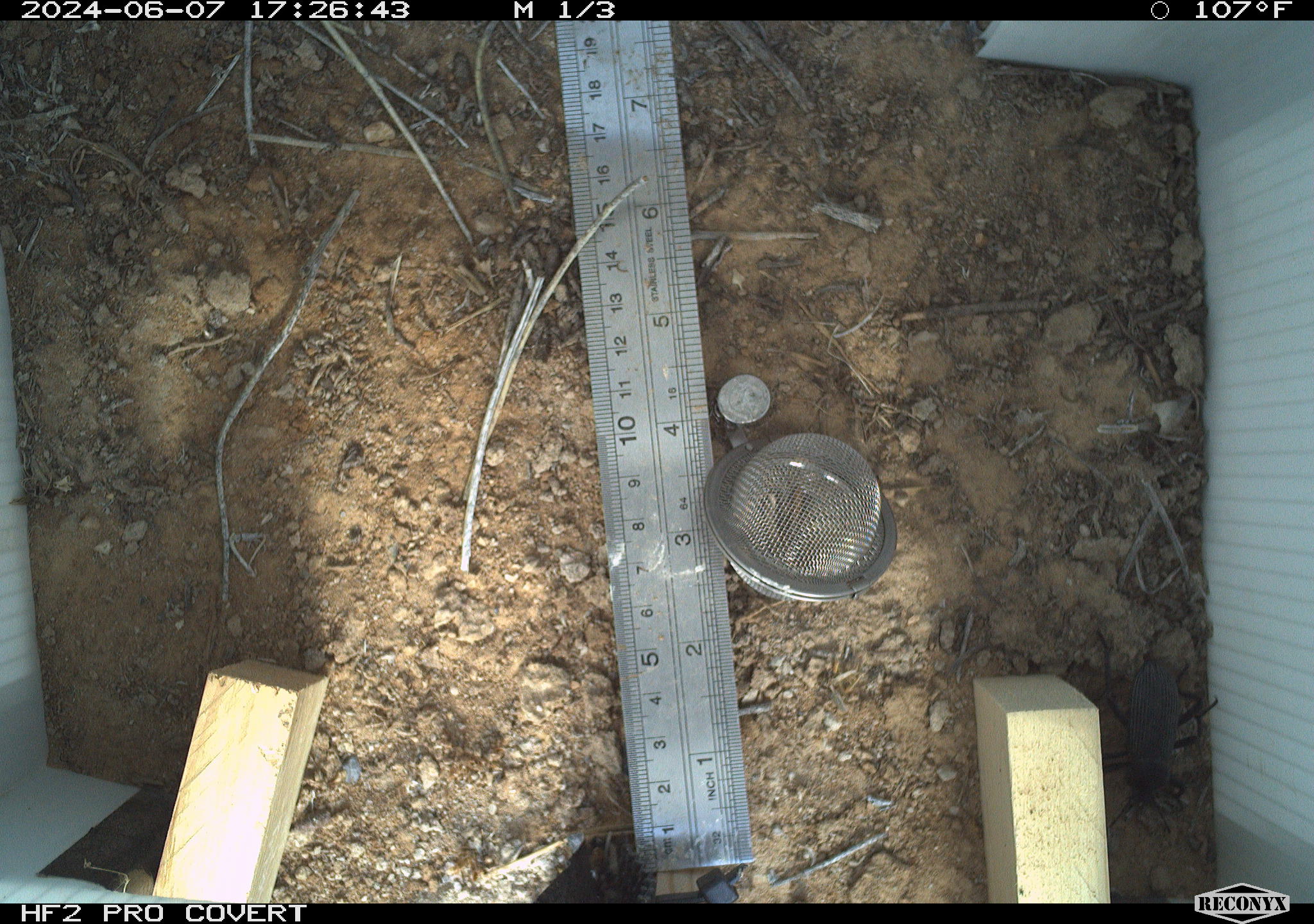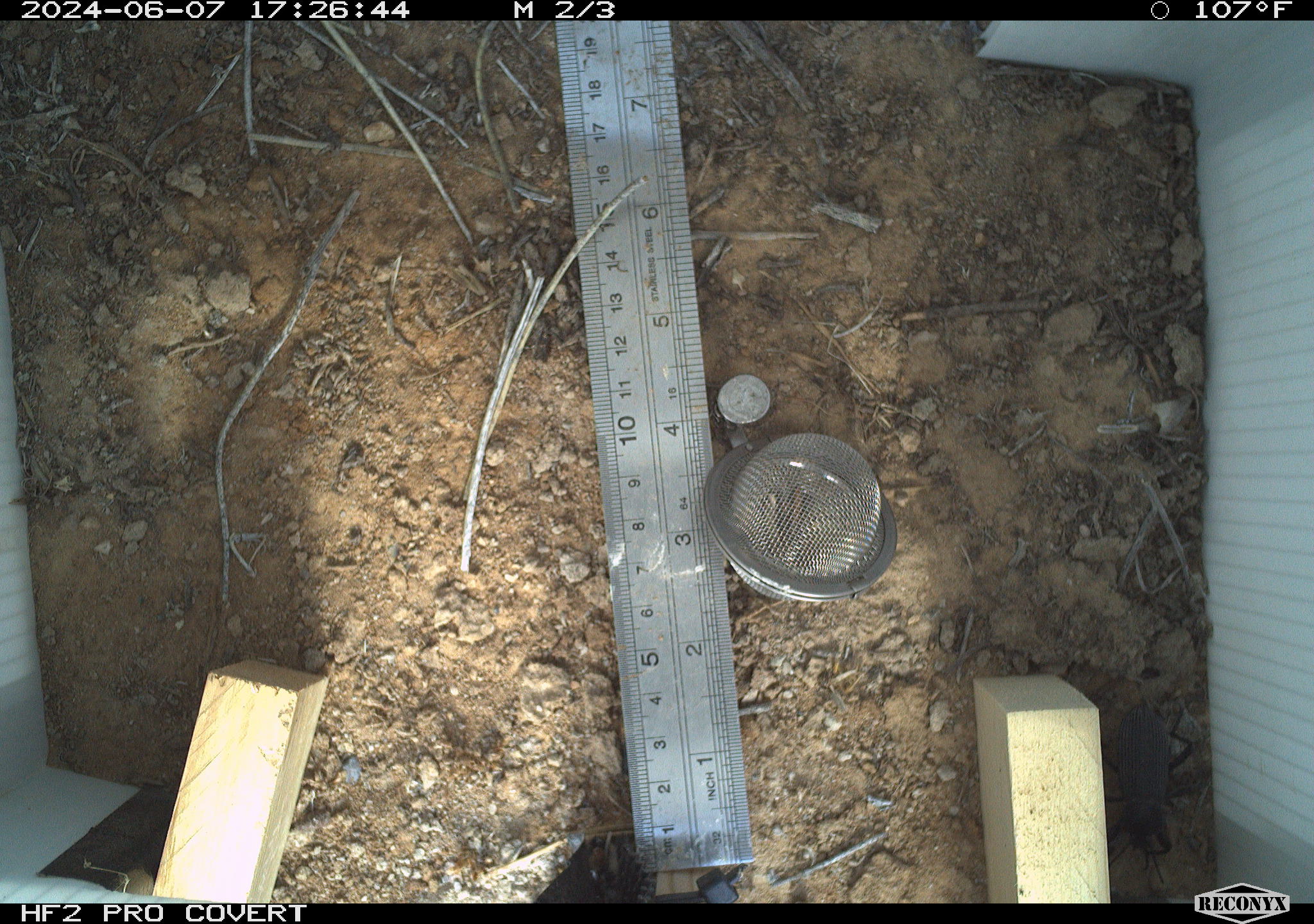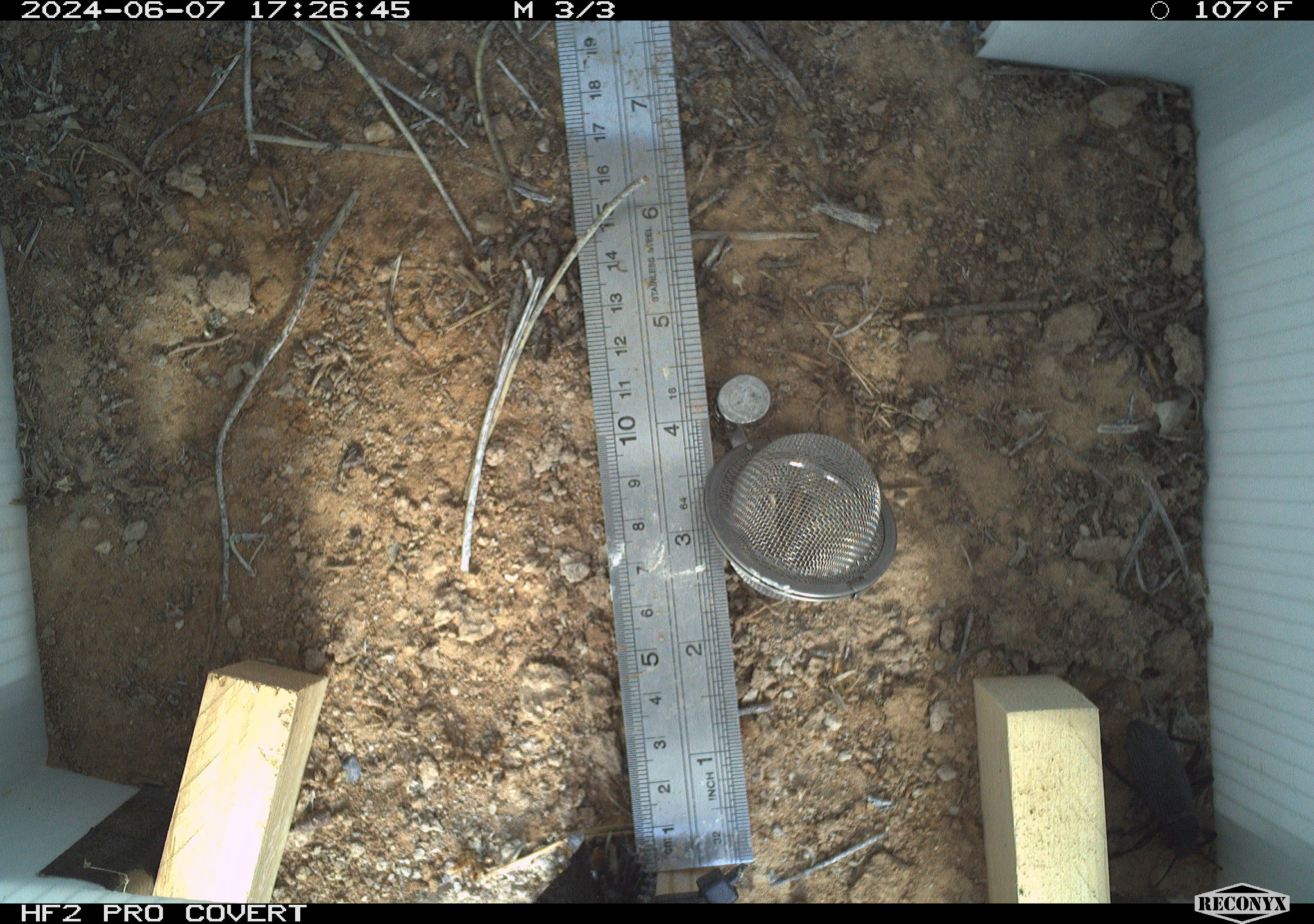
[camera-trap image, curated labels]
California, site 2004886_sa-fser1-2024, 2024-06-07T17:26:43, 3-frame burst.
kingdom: Animalia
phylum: Arthropoda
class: Insecta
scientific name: Insecta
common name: insect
Insect (Insecta).